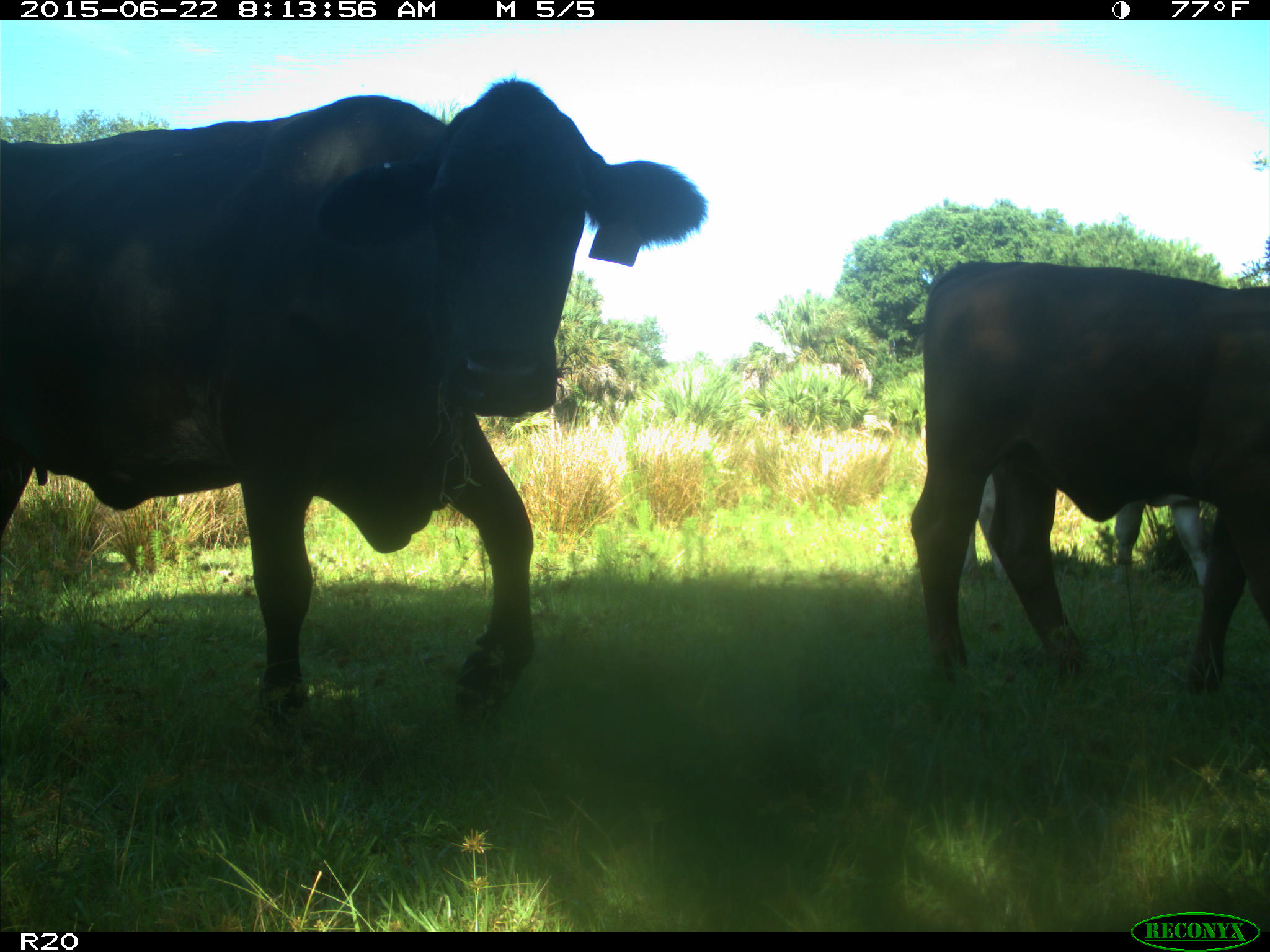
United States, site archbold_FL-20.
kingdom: Animalia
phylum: Chordata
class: Mammalia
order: Artiodactyla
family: Bovidae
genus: Bos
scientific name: Bos taurus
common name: domestic cow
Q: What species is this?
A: Bos taurus (domestic cow).